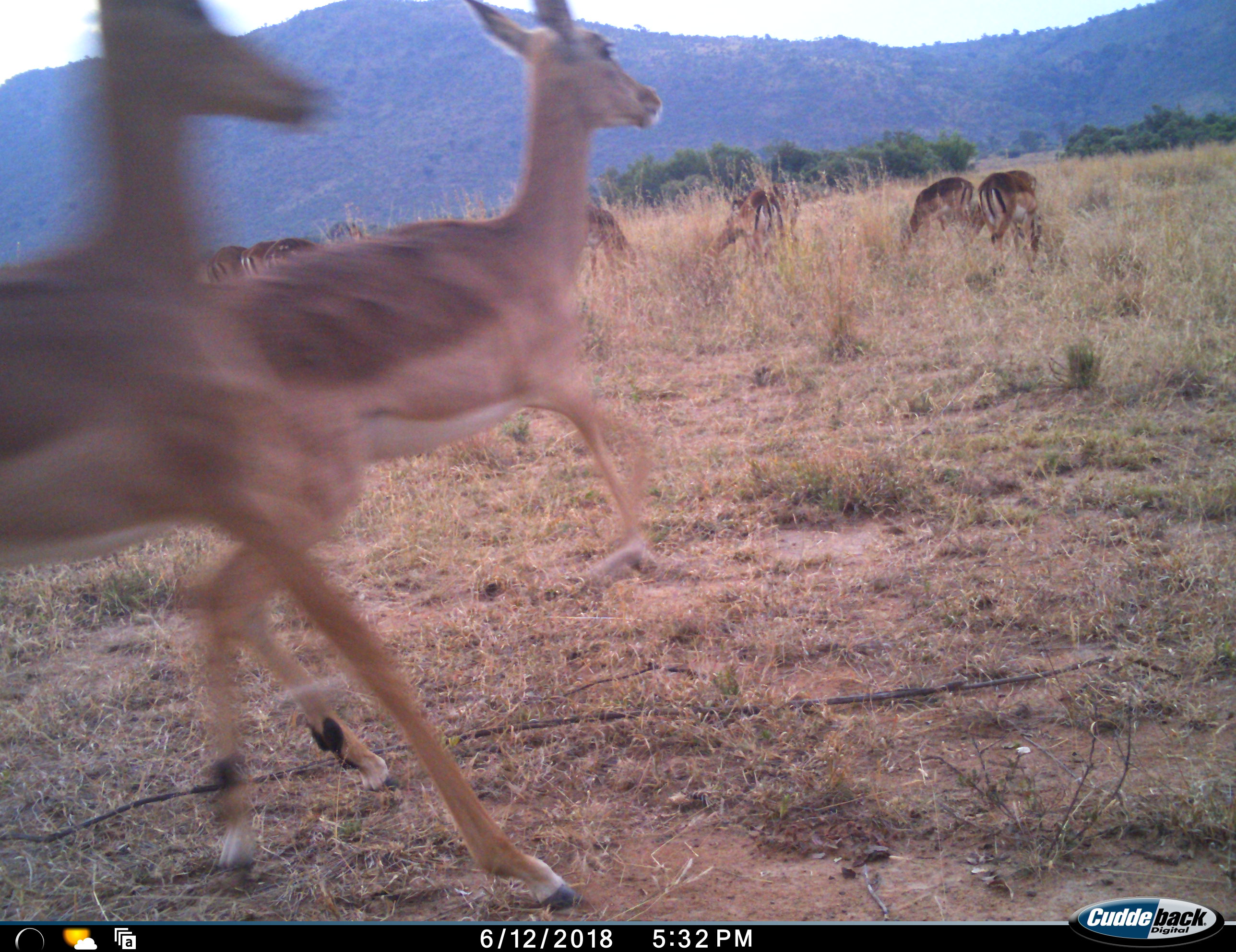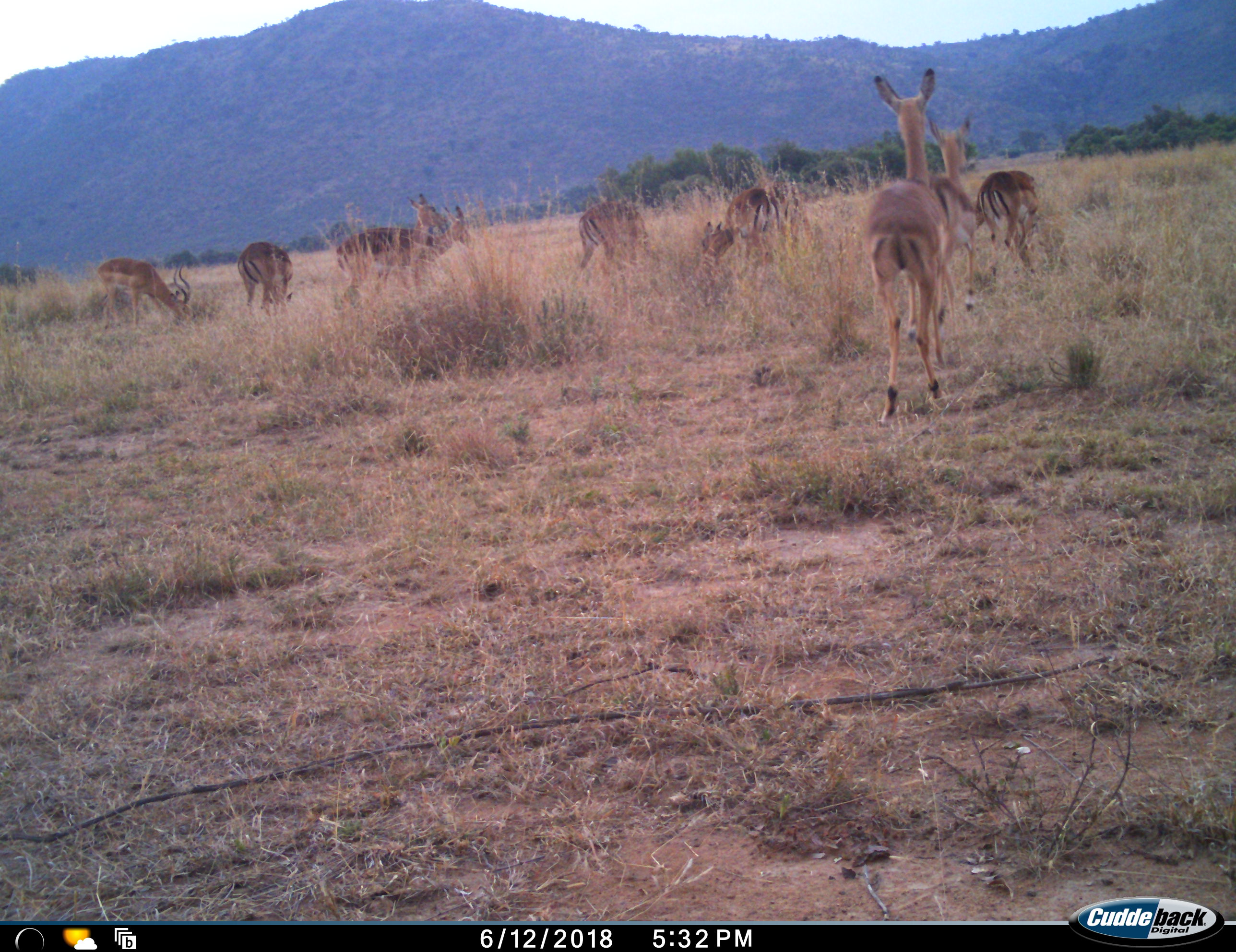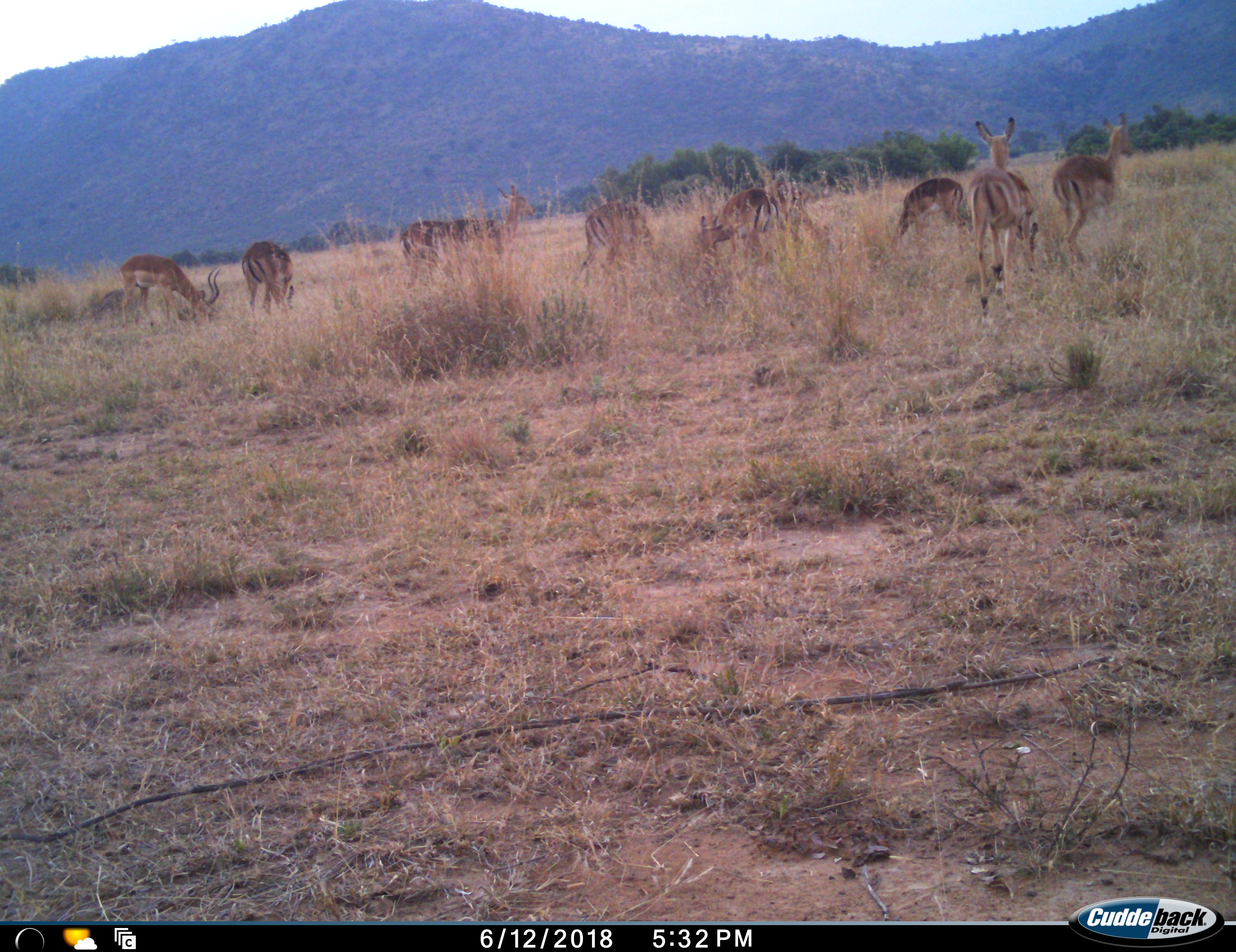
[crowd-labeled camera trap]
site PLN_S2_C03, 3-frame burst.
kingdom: Animalia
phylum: Chordata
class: Mammalia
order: Artiodactyla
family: Bovidae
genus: Aepyceros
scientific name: Aepyceros melampus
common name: impala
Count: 11-50.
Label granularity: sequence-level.